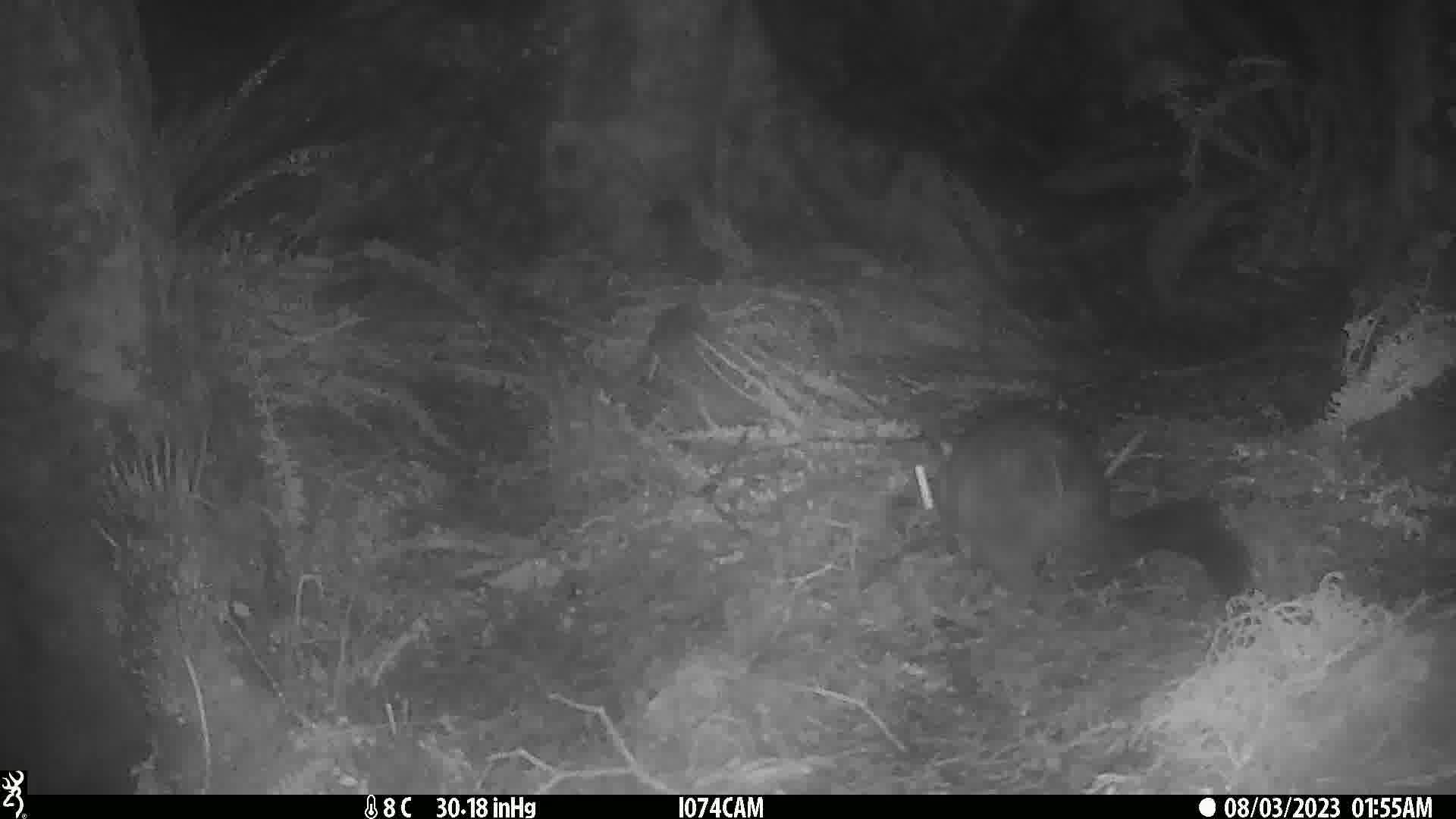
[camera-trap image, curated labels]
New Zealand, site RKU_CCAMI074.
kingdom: Animalia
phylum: Chordata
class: Mammalia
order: Diprotodontia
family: Phalangeridae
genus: Trichosurus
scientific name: Trichosurus vulpecula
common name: common brushtail possum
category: possum